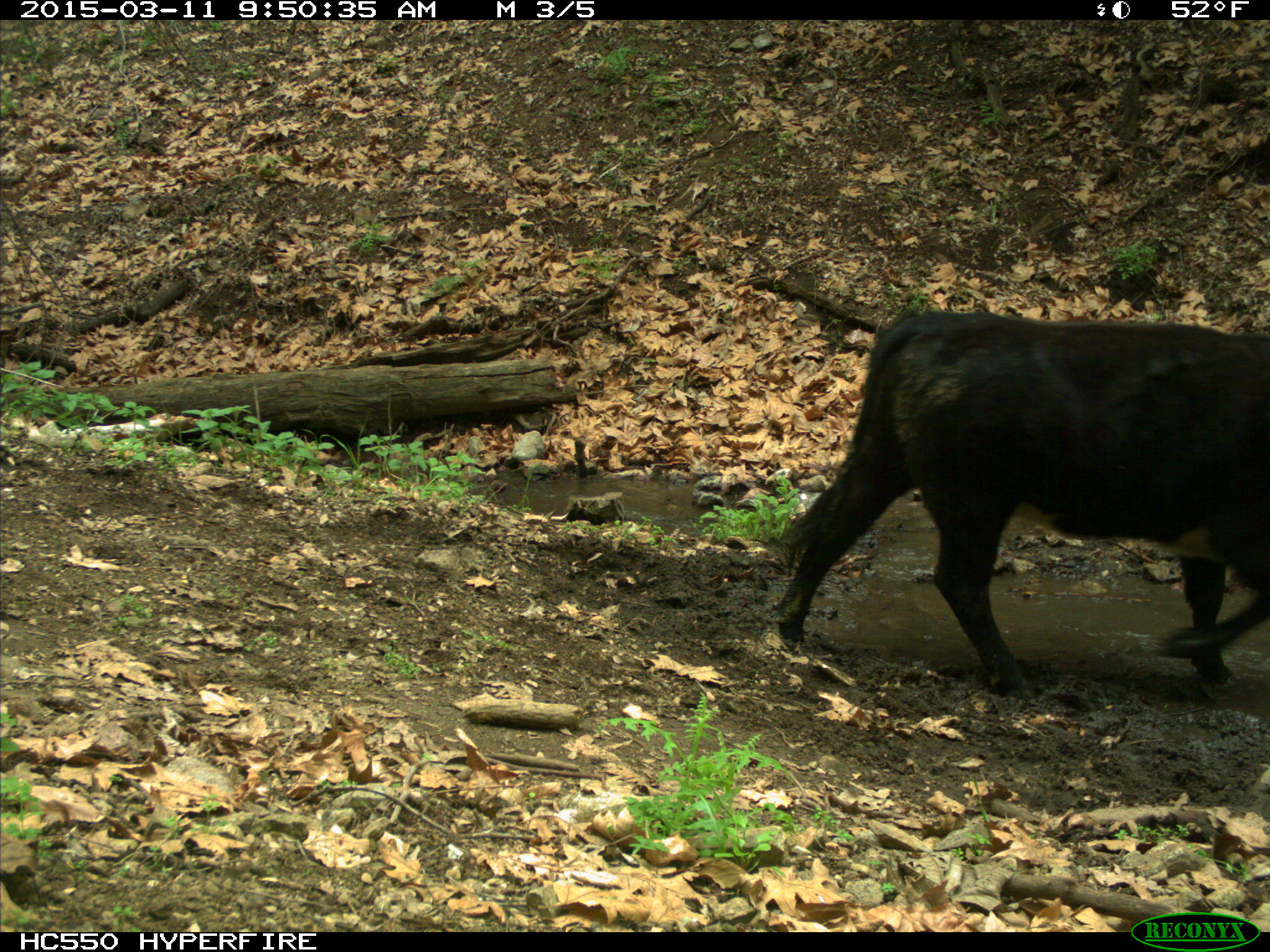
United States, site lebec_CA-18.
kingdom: Animalia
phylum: Chordata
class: Mammalia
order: Artiodactyla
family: Bovidae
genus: Bos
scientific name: Bos taurus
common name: domestic cow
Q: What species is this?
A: Bos taurus (domestic cow).